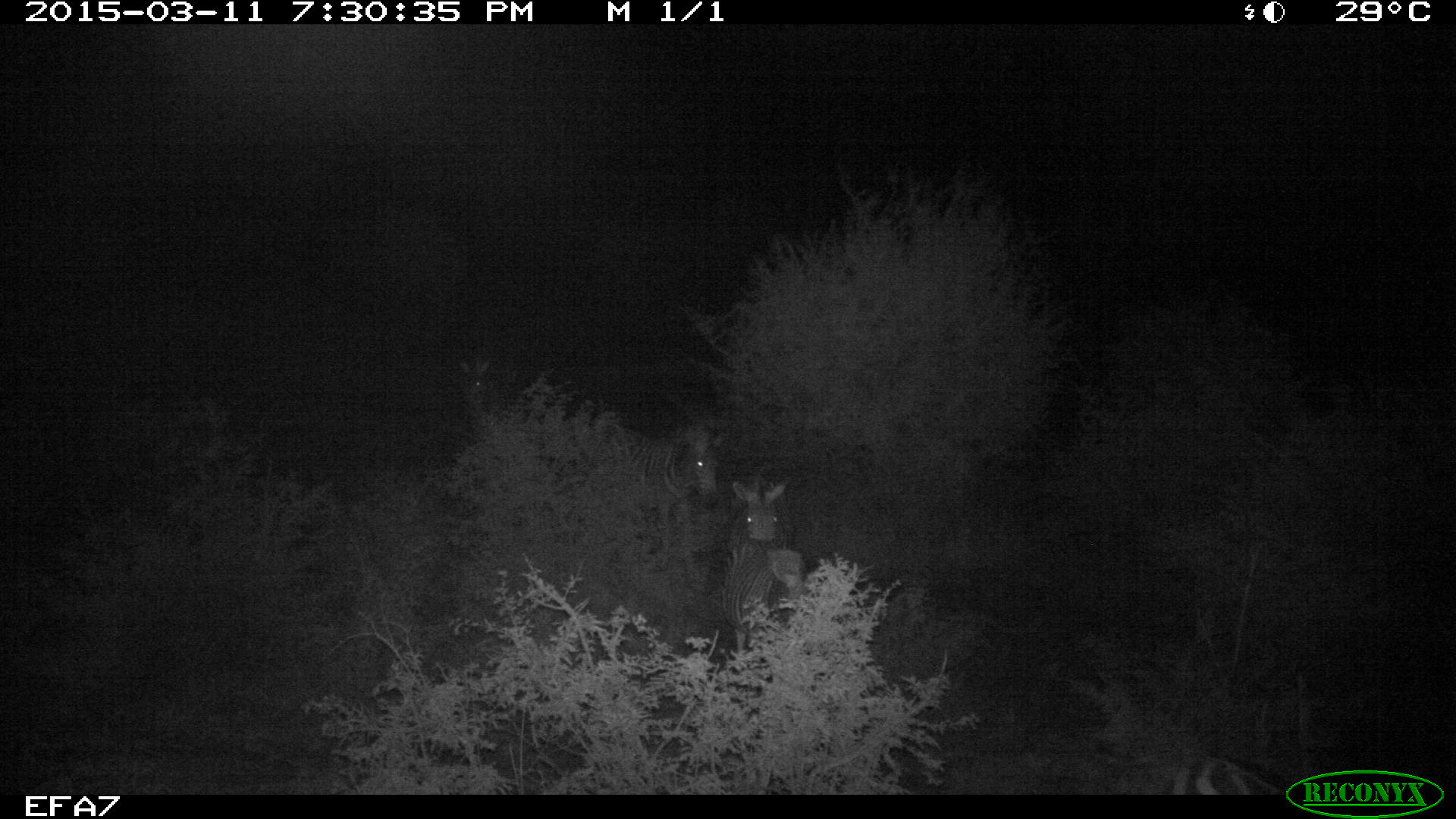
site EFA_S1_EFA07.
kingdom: Animalia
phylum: Chordata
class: Mammalia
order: Perissodactyla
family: Equidae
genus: Equus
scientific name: Equus quagga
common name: plains zebra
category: zebraplains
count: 2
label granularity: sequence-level